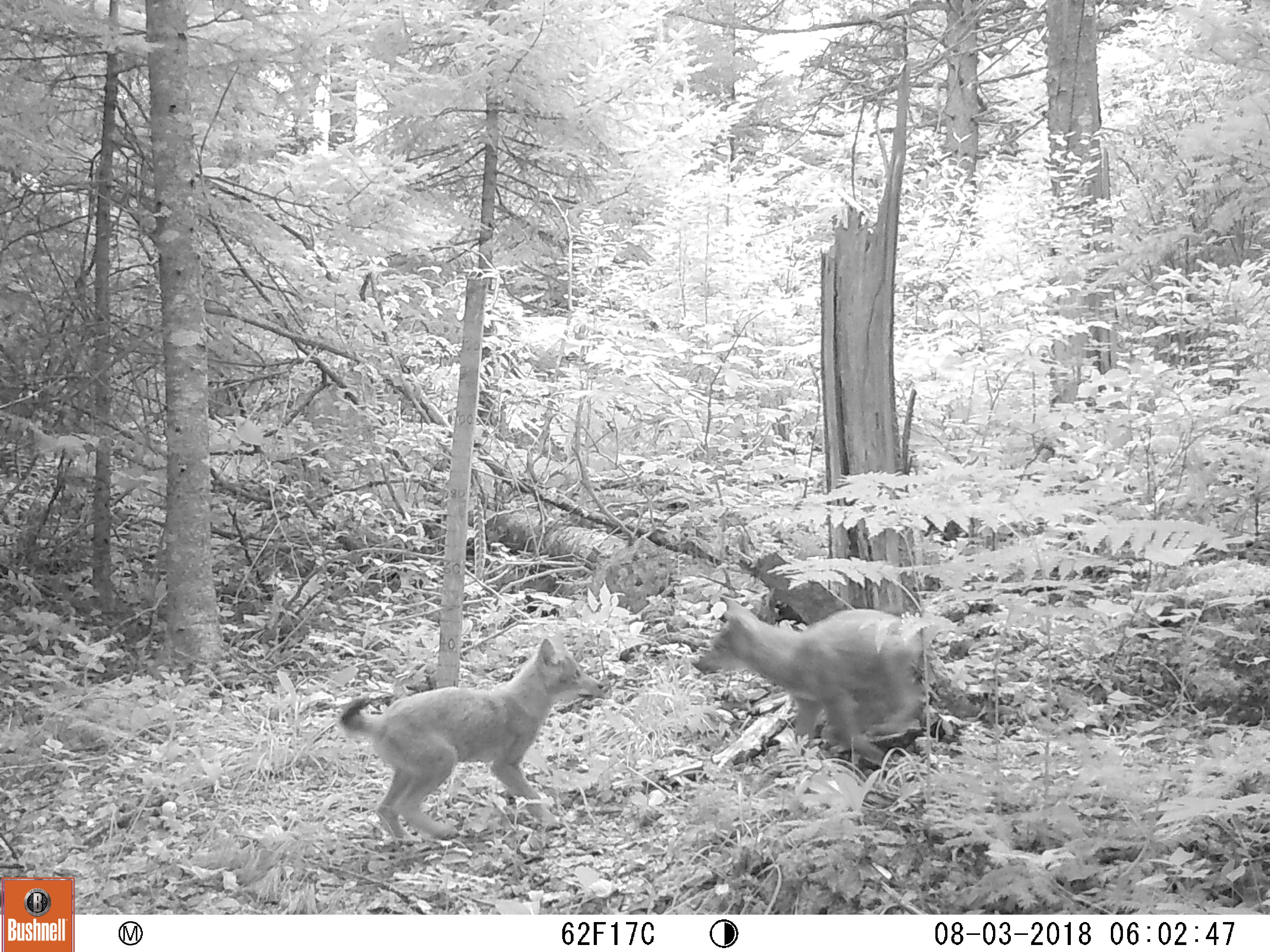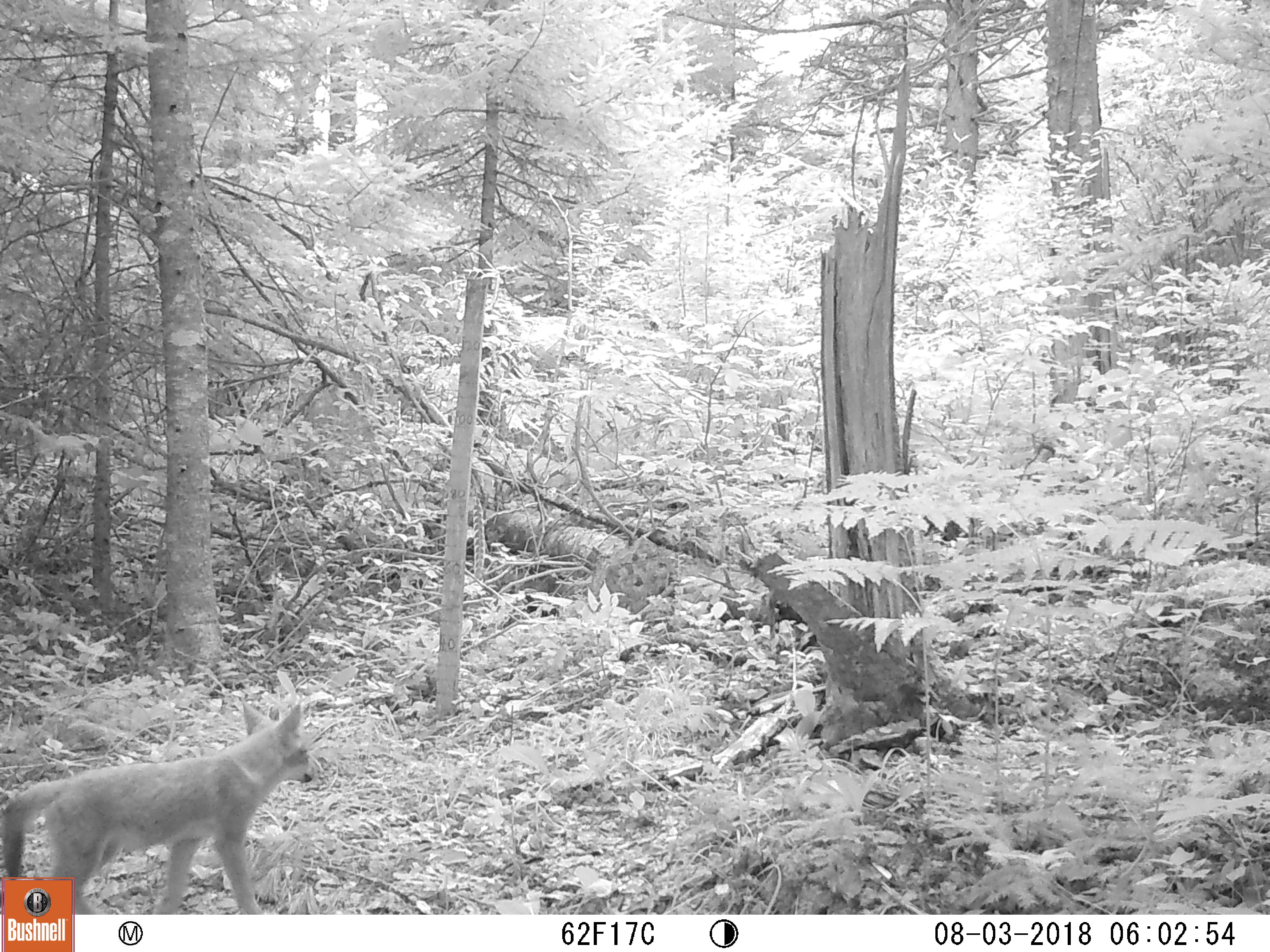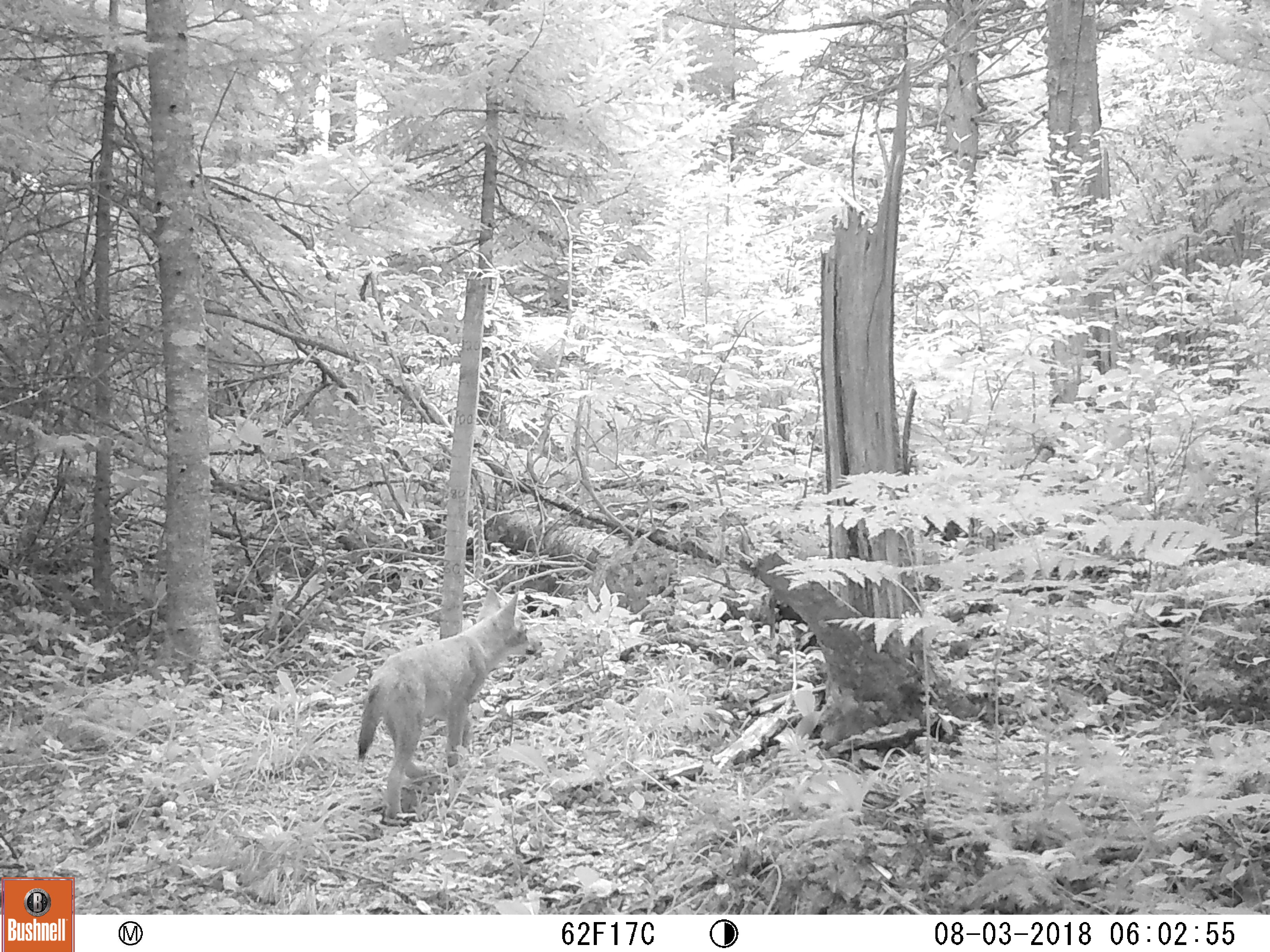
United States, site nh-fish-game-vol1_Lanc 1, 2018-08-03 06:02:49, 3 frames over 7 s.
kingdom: Animalia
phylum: Chordata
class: Mammalia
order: Carnivora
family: Canidae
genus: Canis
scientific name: Canis latrans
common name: coyote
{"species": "coyote (Canis latrans)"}